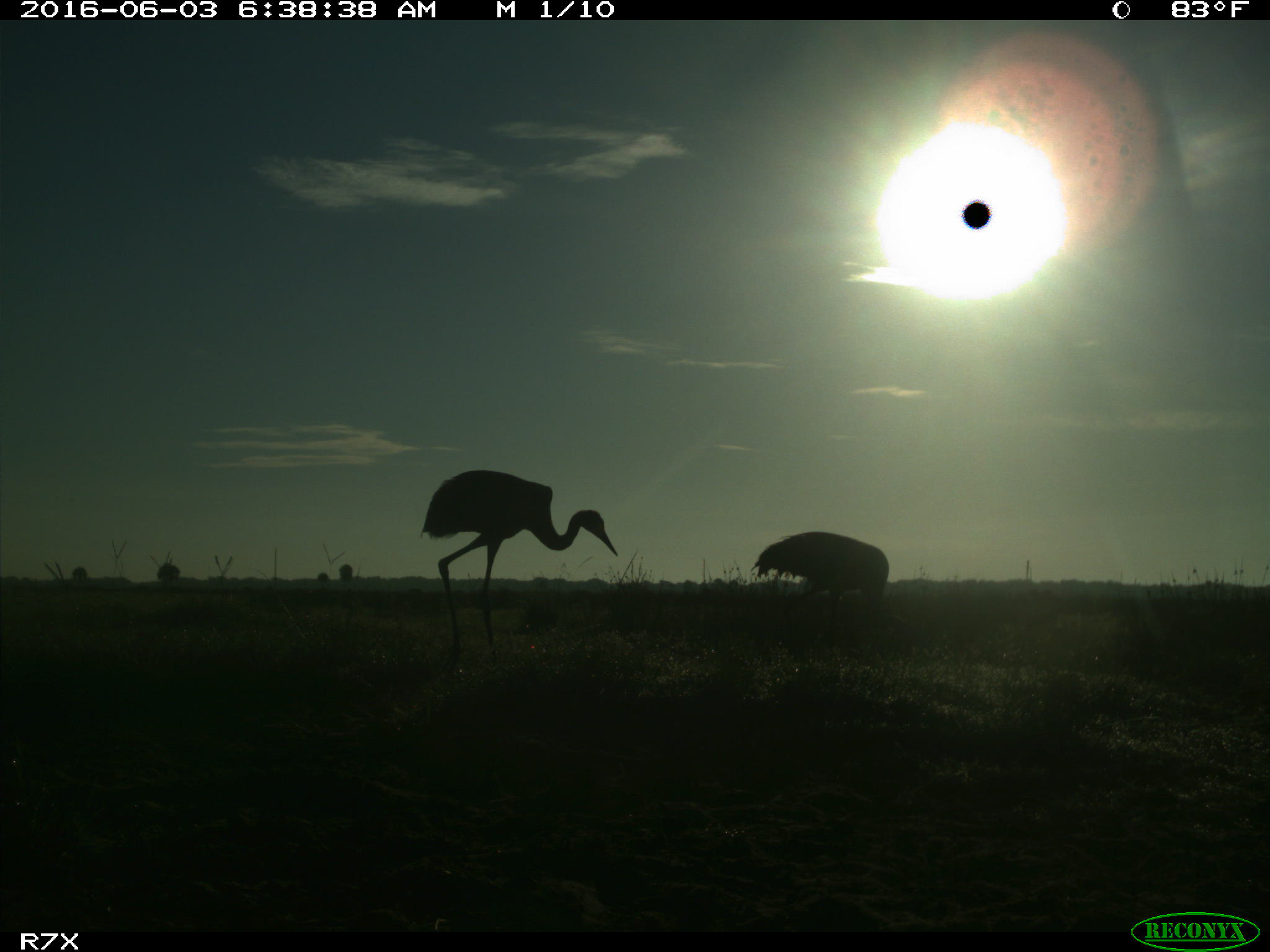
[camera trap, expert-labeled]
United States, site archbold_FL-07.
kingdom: Animalia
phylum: Chordata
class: Aves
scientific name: Aves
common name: birds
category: unidentified bird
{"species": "unidentified bird (birds) (Aves)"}